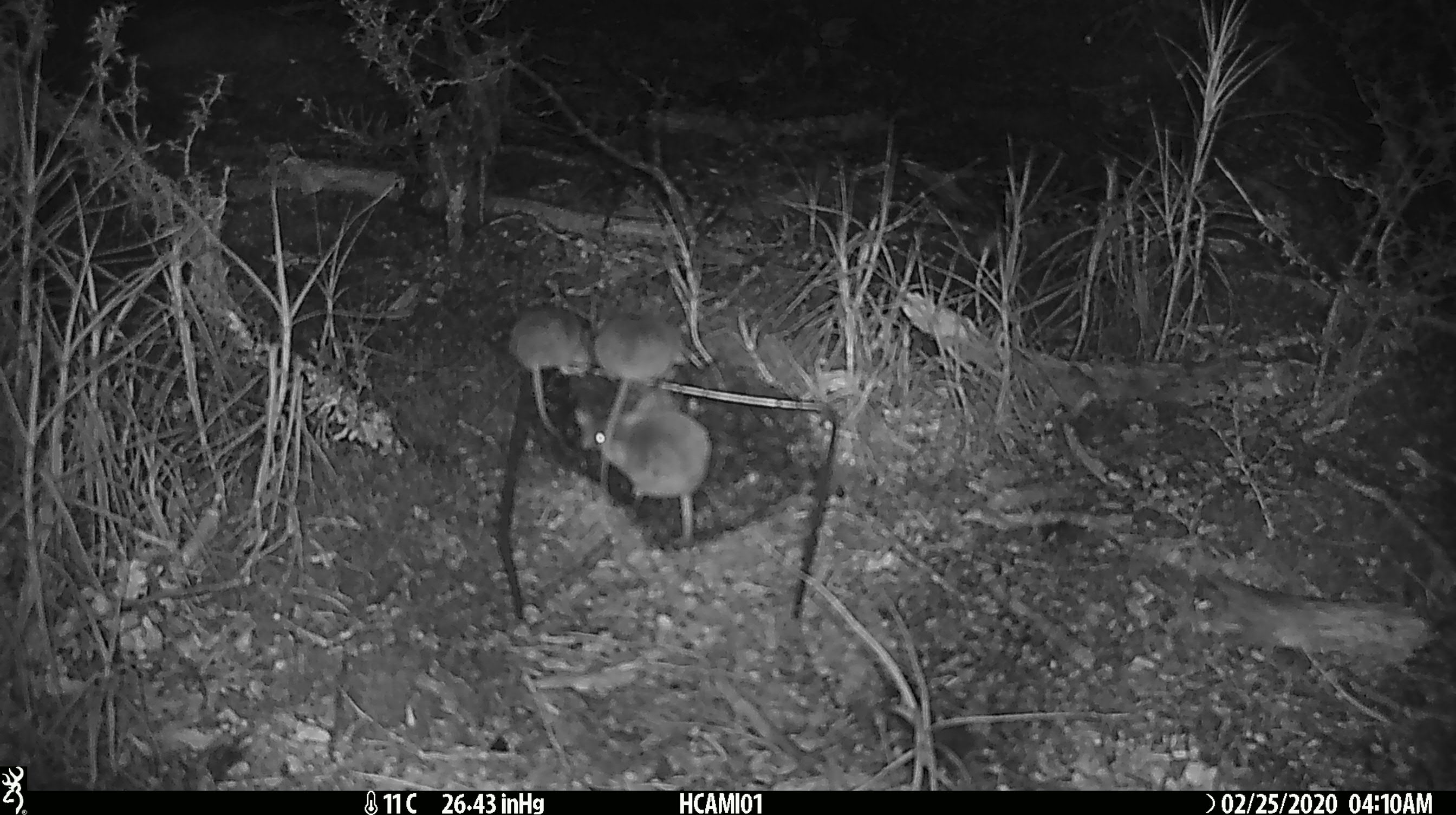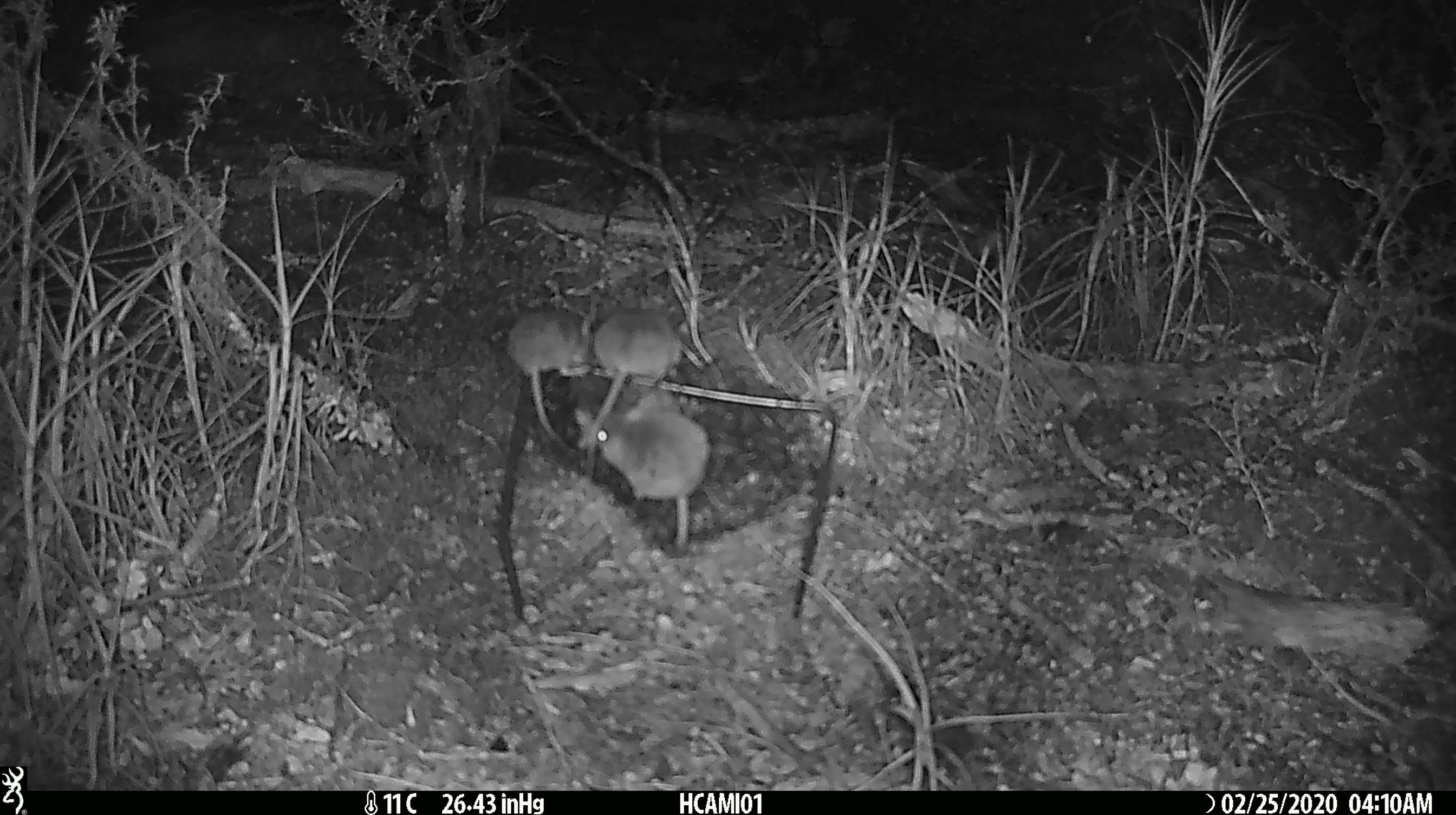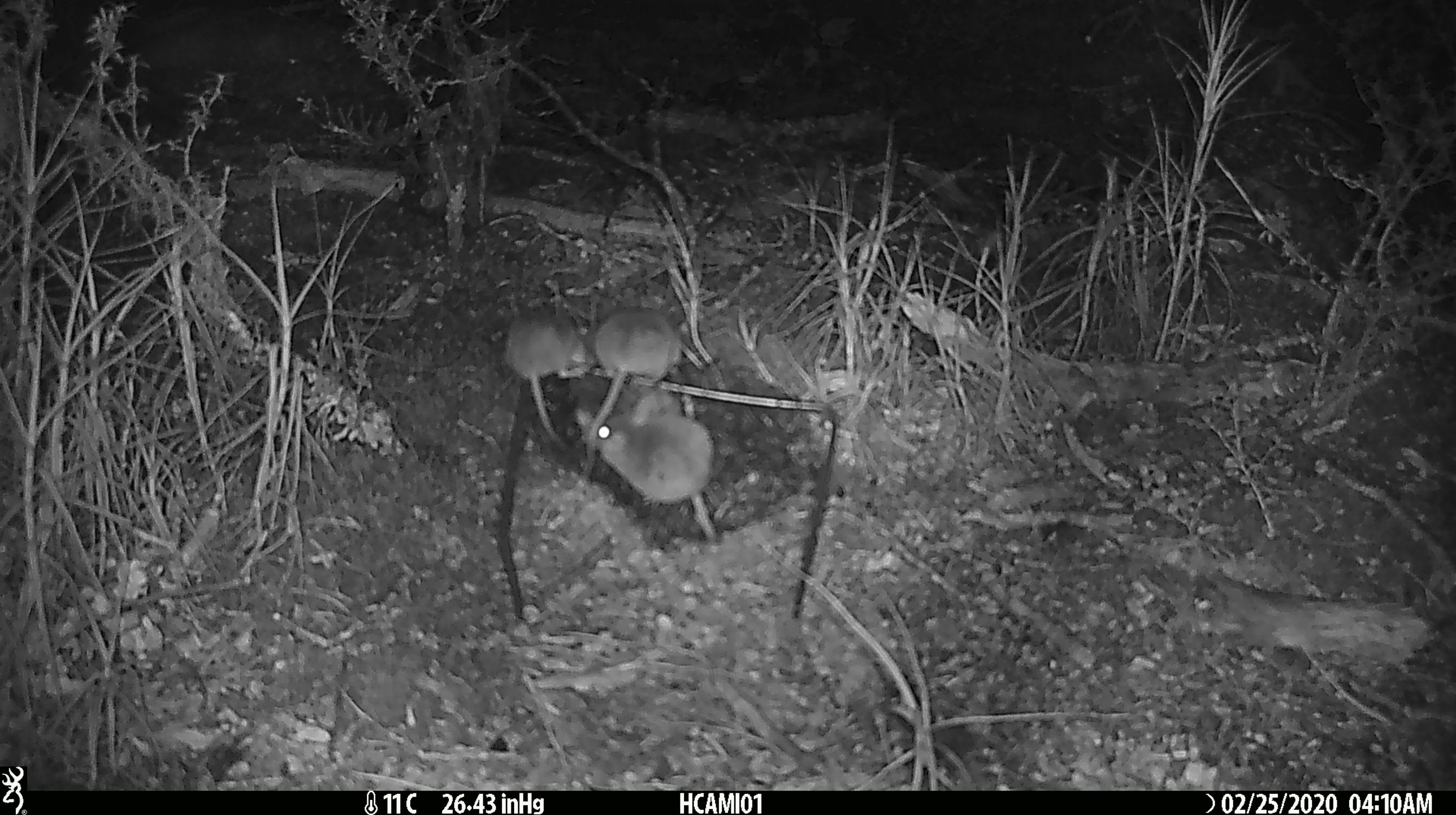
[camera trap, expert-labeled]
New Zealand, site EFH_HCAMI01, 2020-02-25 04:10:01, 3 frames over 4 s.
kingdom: Animalia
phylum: Chordata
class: Mammalia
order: Rodentia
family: Muridae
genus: Mus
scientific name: Mus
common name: mouse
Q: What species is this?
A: Mouse (Mus).